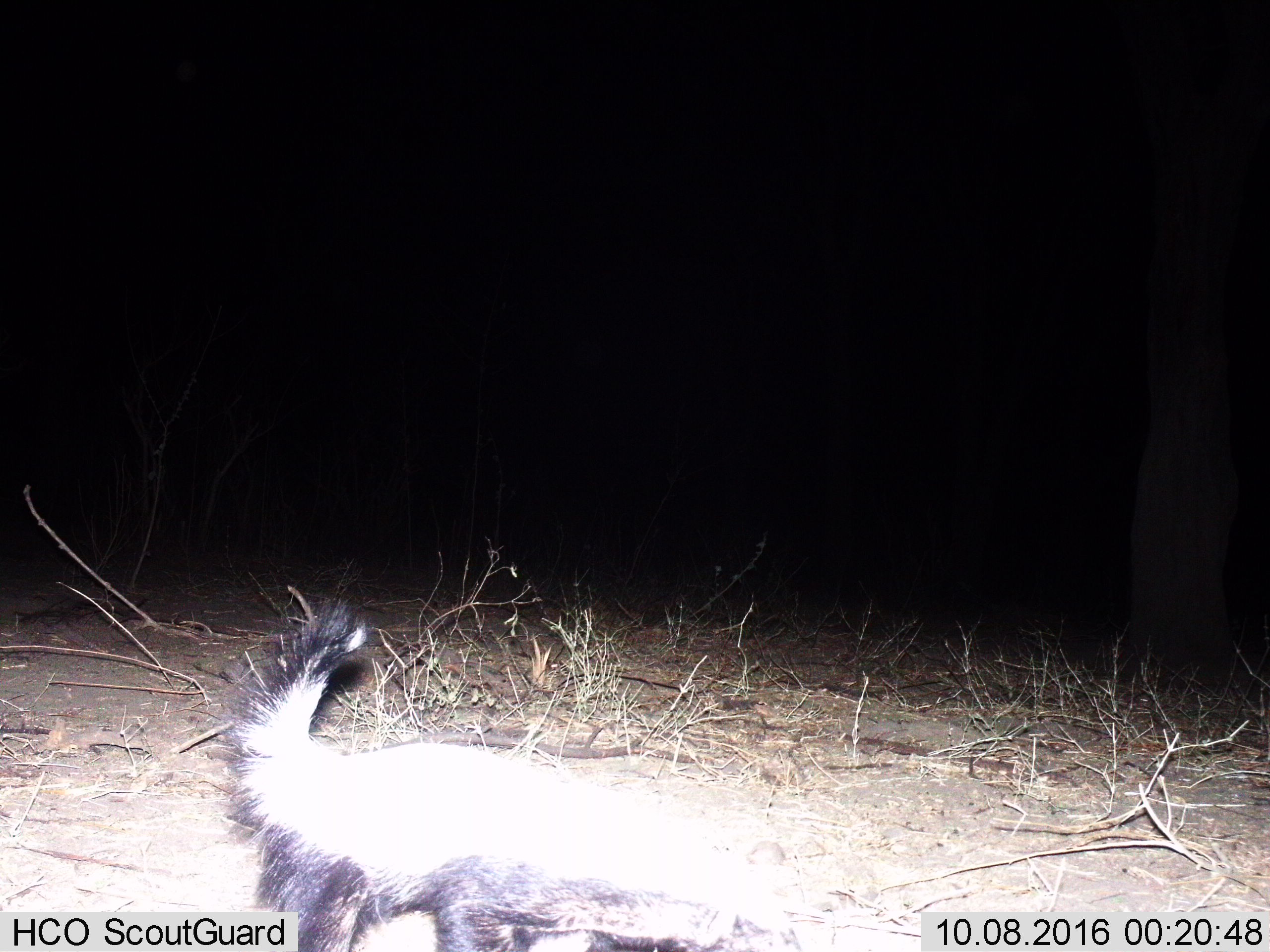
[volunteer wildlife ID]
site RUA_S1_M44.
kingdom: Animalia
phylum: Chordata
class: Mammalia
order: Carnivora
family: Mustelidae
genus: Mellivora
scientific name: Mellivora capensis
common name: honey badger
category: honeybadger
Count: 1.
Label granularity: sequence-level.